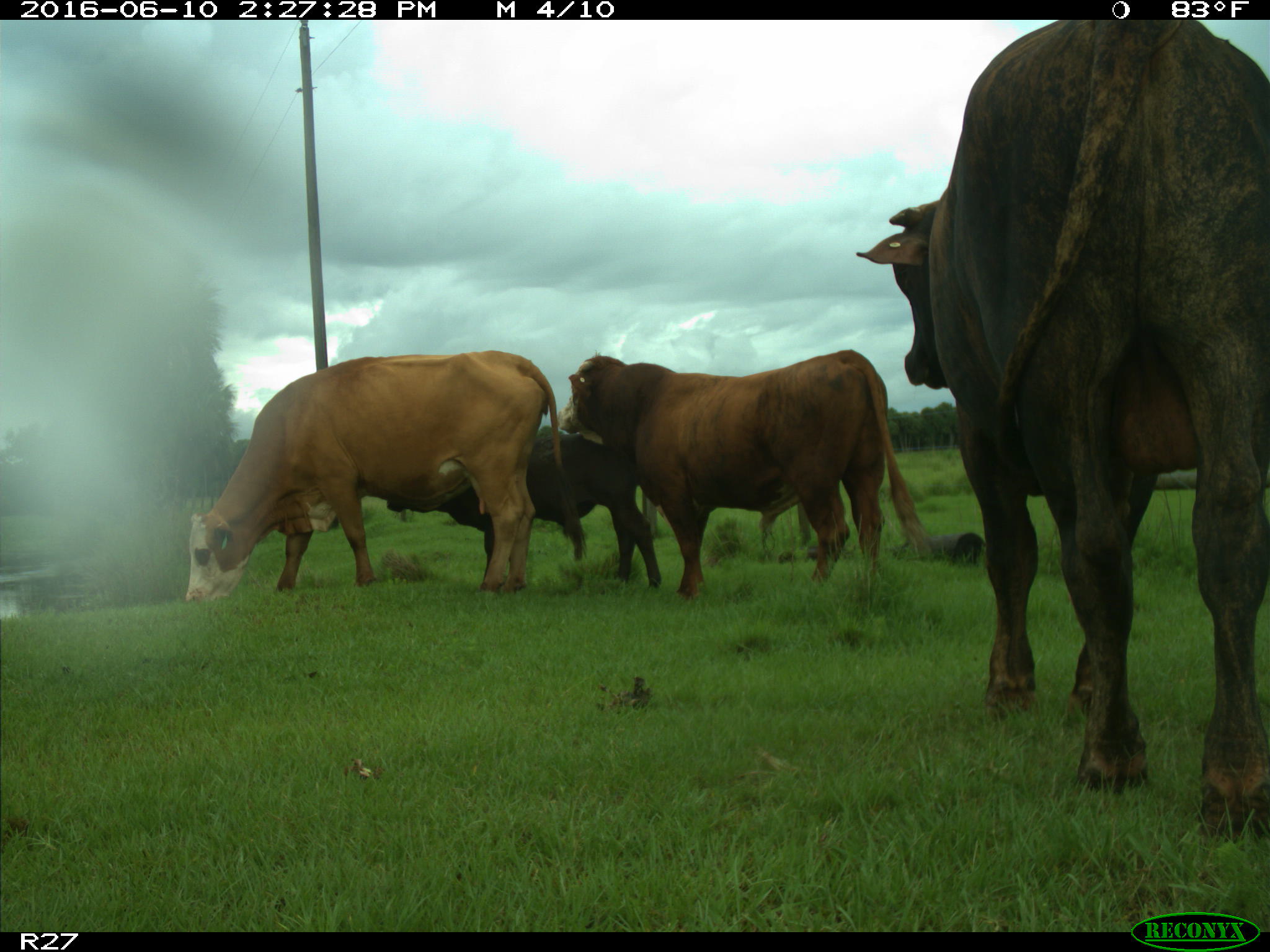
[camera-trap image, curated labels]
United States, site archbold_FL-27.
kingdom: Animalia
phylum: Chordata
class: Mammalia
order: Artiodactyla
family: Bovidae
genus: Bos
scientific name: Bos taurus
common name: domestic cow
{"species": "Bos taurus (domestic cow)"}